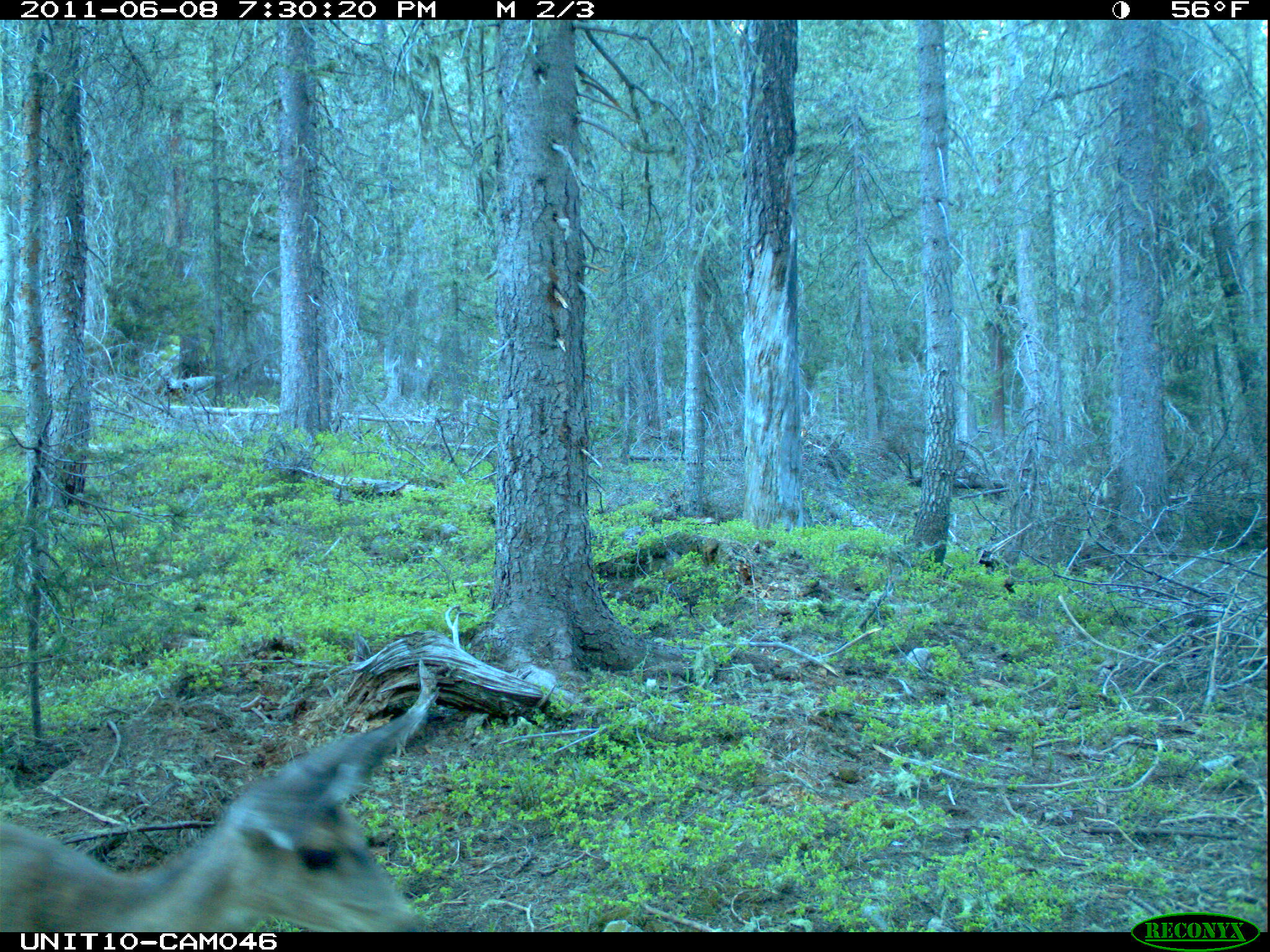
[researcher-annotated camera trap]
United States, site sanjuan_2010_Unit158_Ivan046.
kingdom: Animalia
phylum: Chordata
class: Mammalia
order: Artiodactyla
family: Cervidae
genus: Odocoileus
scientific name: Odocoileus hemionus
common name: mule deer